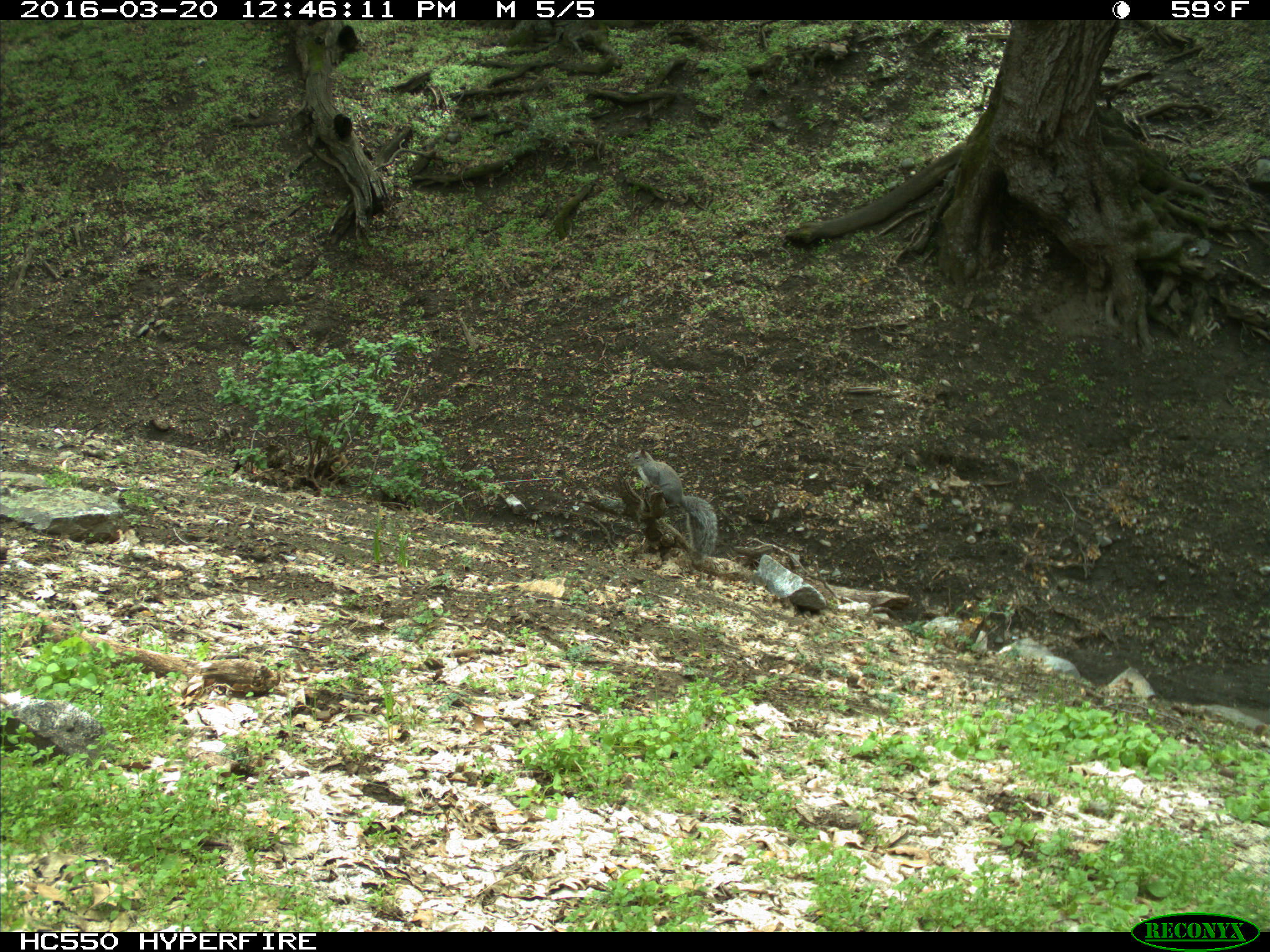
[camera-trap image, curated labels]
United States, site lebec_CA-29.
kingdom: Animalia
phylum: Chordata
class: Mammalia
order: Rodentia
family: Sciuridae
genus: Sciurus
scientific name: Sciurus carolinensis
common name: eastern gray squirrel